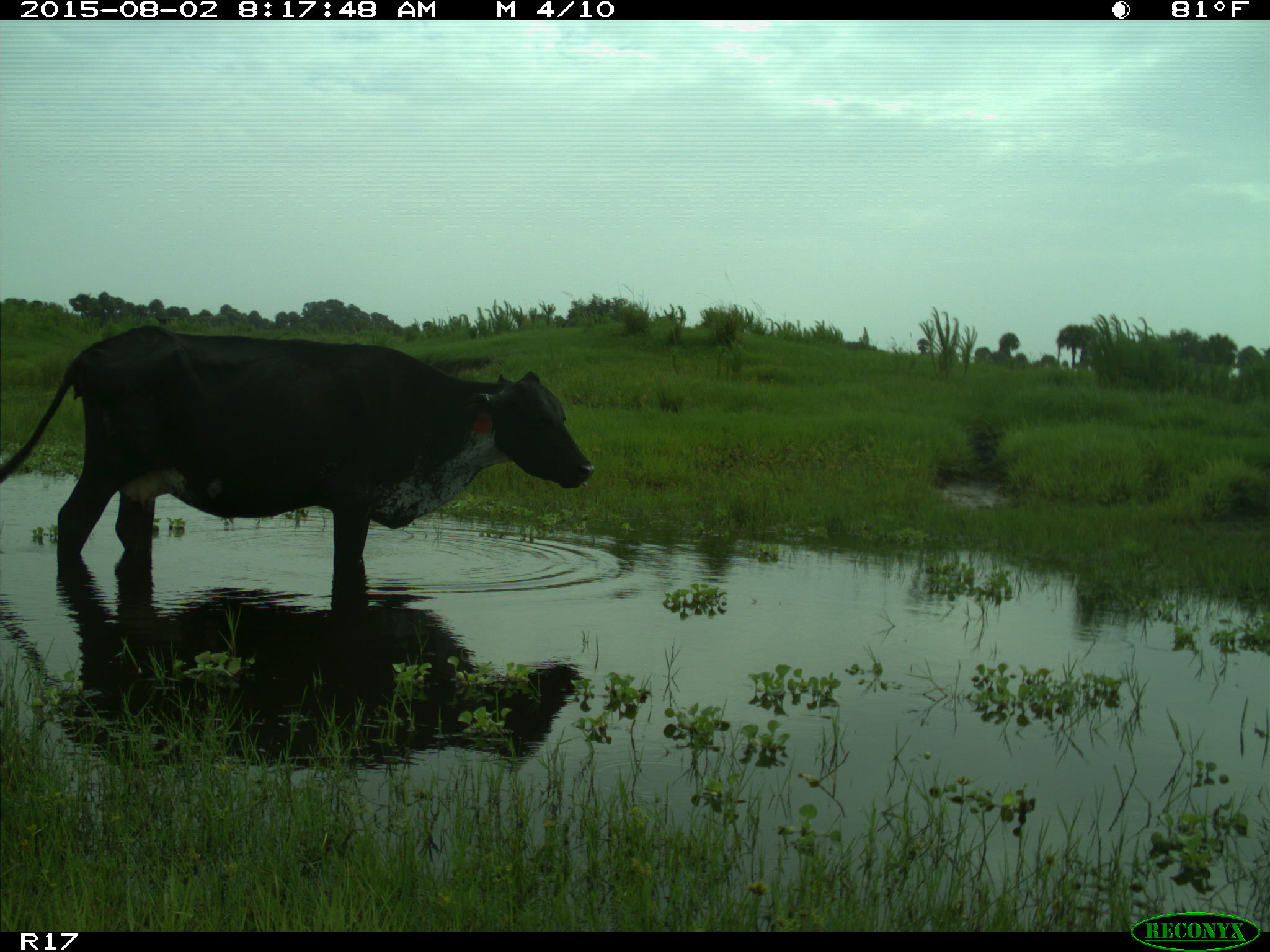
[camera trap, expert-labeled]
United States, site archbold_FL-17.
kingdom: Animalia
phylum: Chordata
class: Mammalia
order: Artiodactyla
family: Bovidae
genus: Bos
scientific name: Bos taurus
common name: domestic cow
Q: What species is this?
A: Bos taurus (domestic cow).